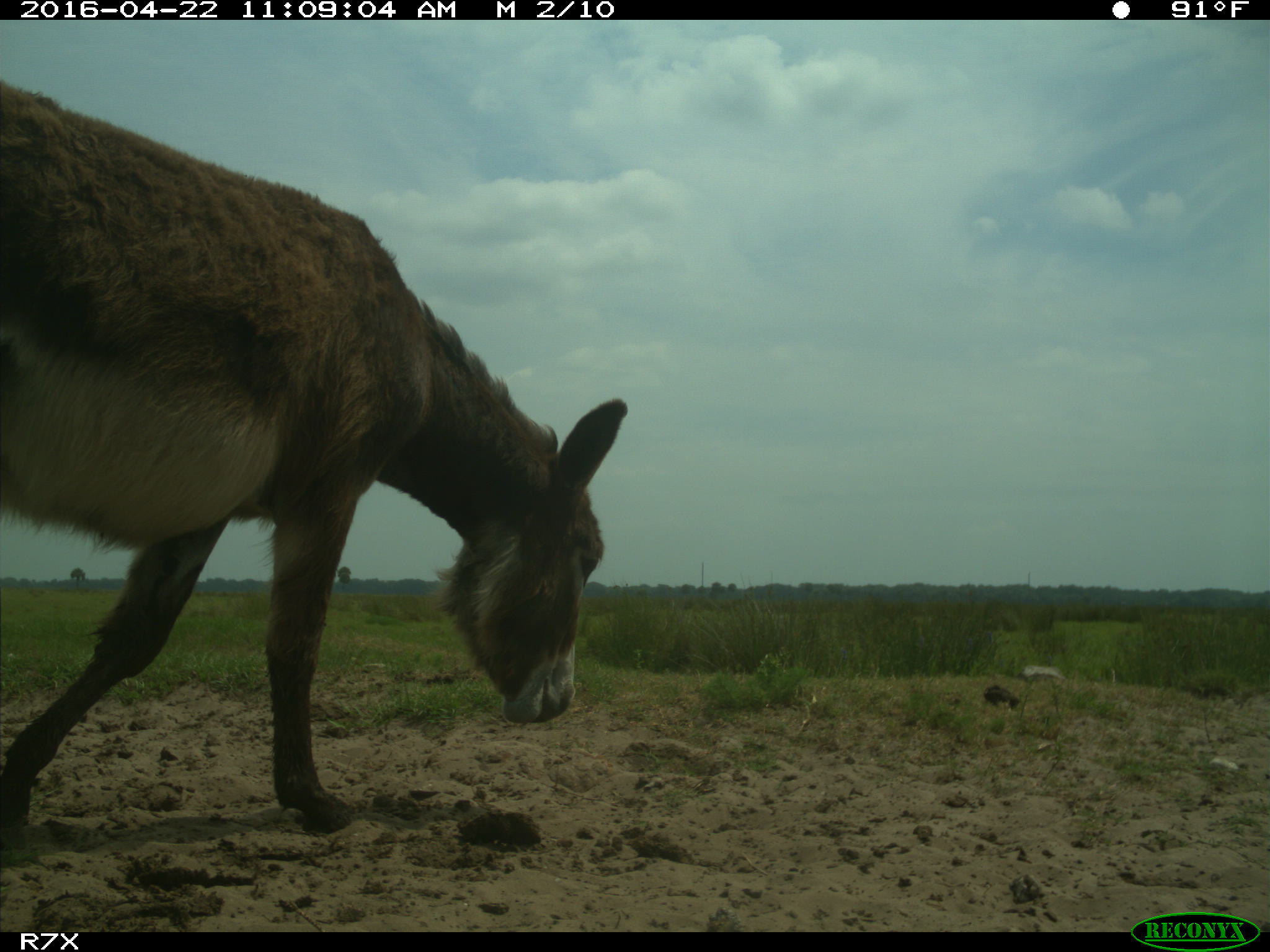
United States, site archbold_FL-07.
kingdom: Animalia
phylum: Chordata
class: Mammalia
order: Artiodactyla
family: Bovidae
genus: Bos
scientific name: Bos taurus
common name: domestic cow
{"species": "Bos taurus (domestic cow)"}